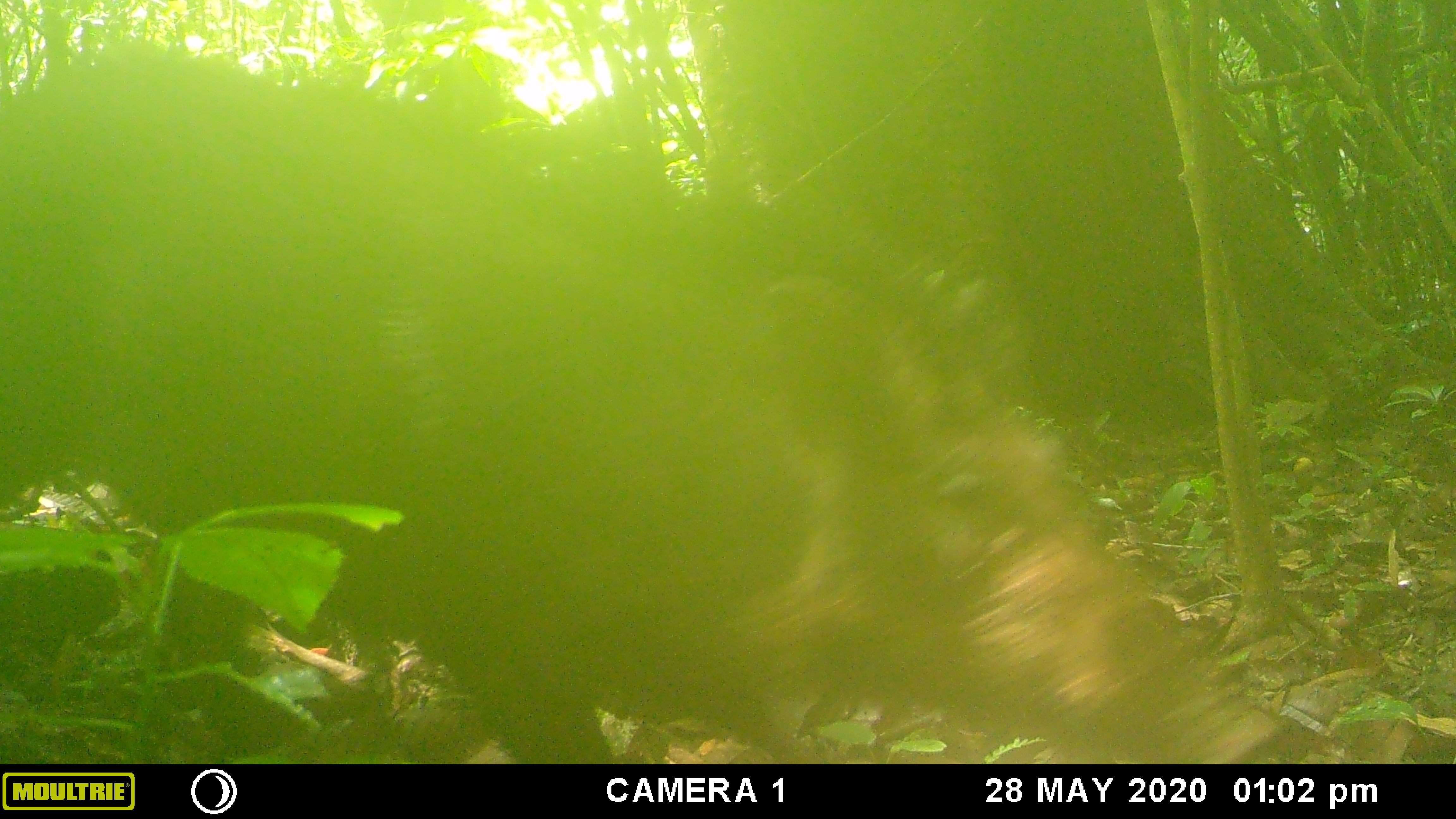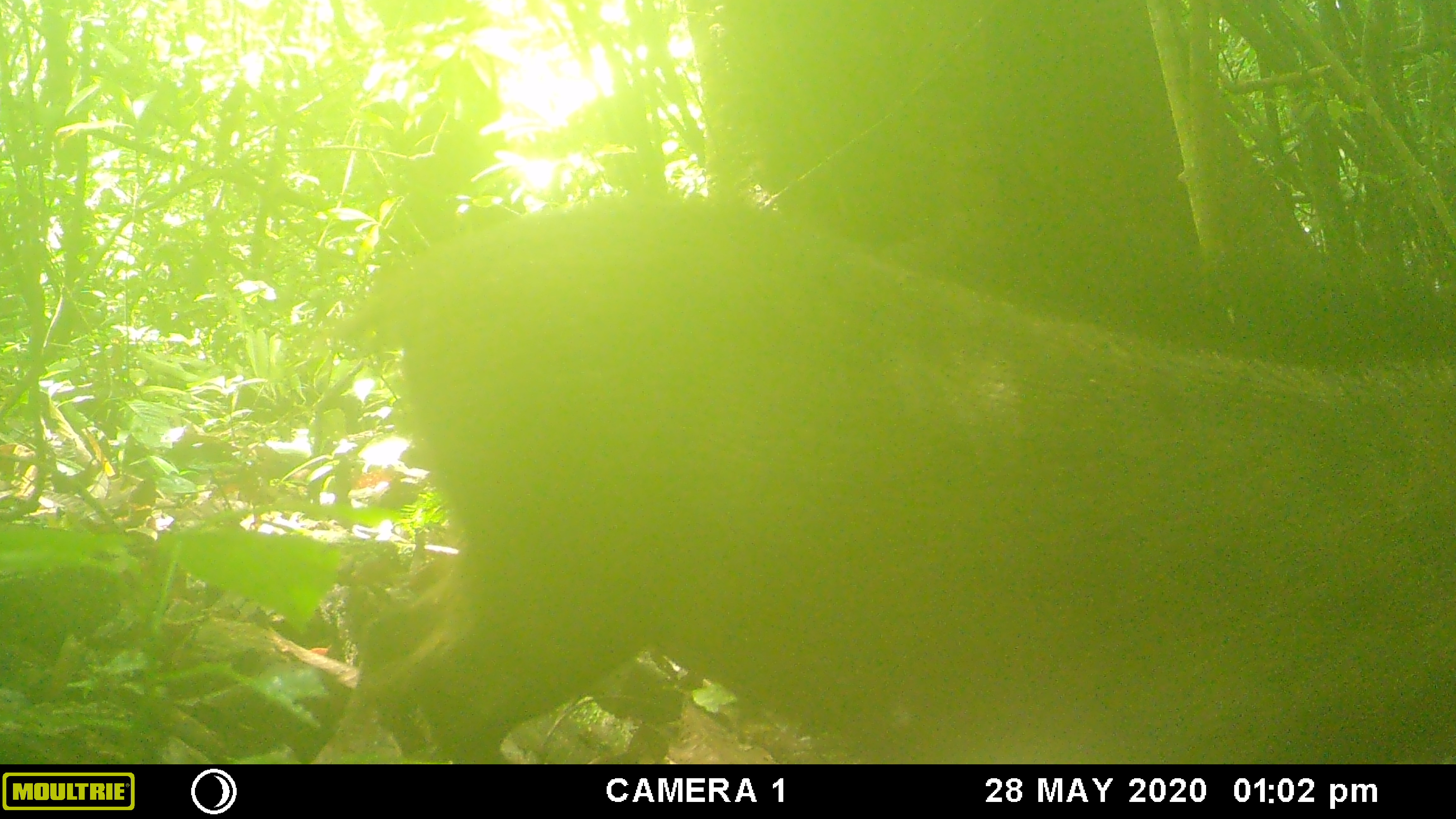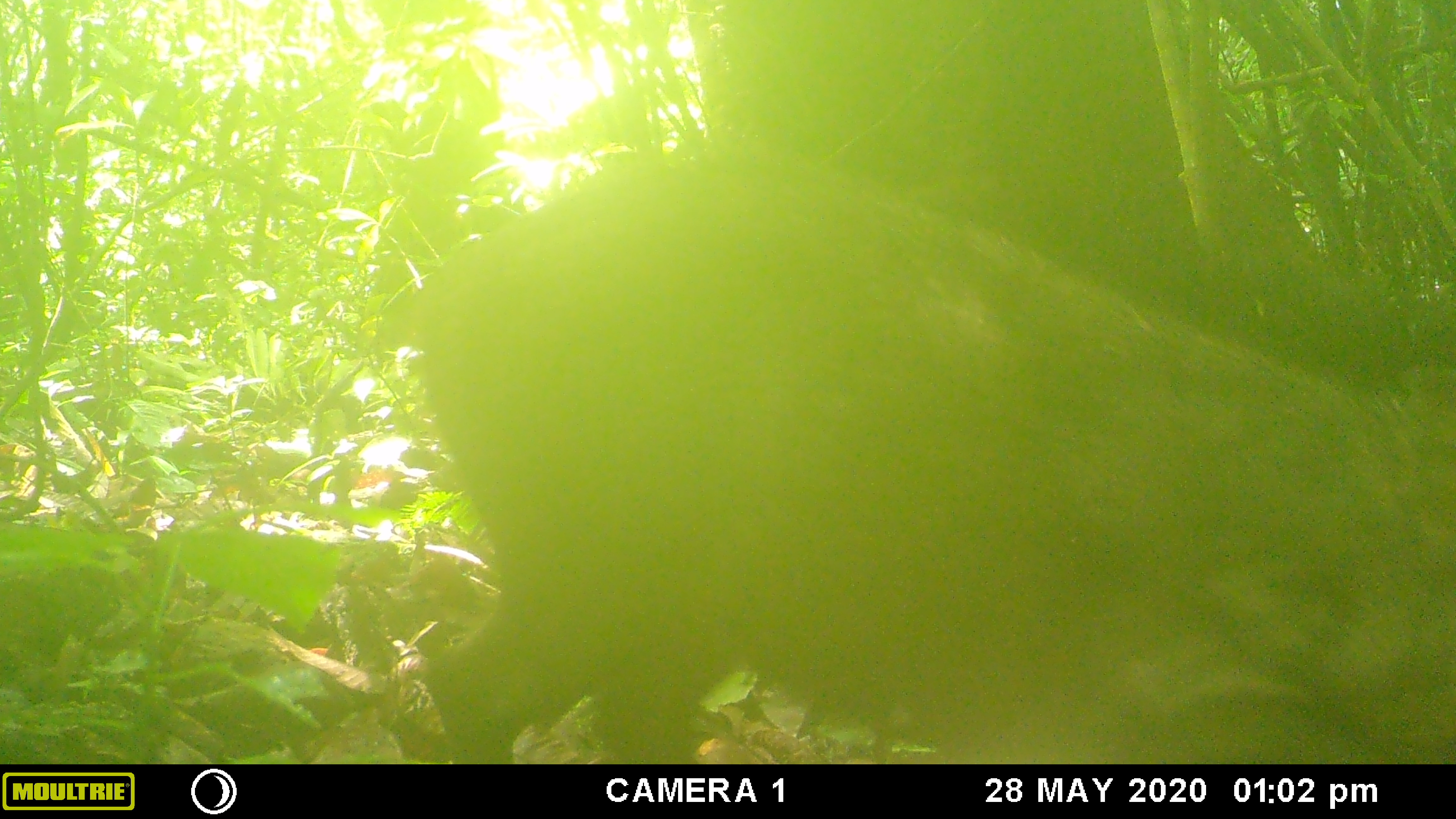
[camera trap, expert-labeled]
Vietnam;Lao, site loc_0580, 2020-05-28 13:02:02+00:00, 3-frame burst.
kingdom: Animalia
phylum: Chordata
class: Mammalia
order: Artiodactyla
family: Suidae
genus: Sus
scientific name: Sus scrofa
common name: eurasian wild pig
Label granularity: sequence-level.